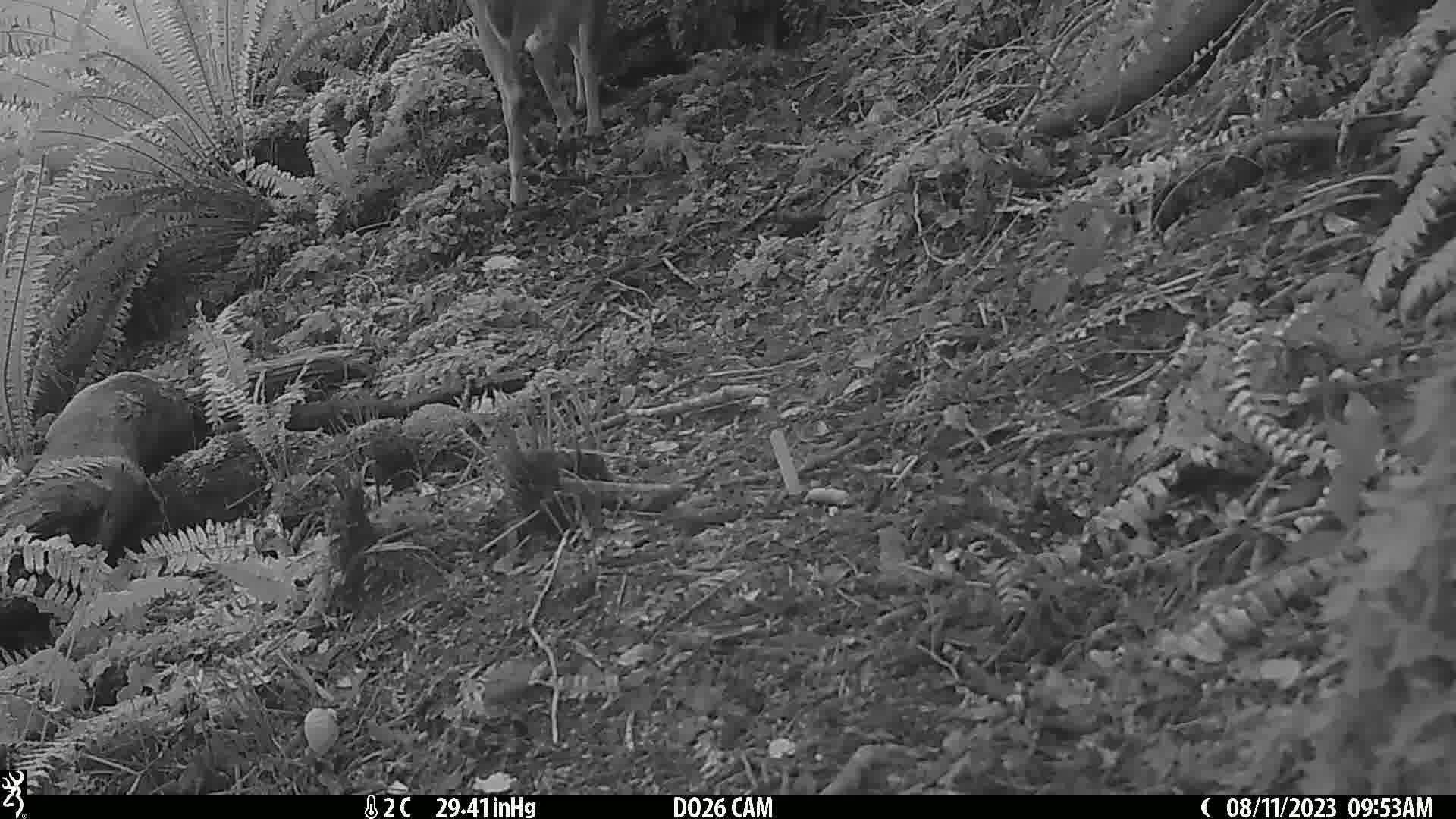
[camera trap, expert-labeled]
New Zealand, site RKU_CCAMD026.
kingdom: Animalia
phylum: Chordata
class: Mammalia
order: Artiodactyla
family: Cervidae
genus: Odocoileus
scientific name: Odocoileus virginianus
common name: white-tailed deer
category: white tailed deer